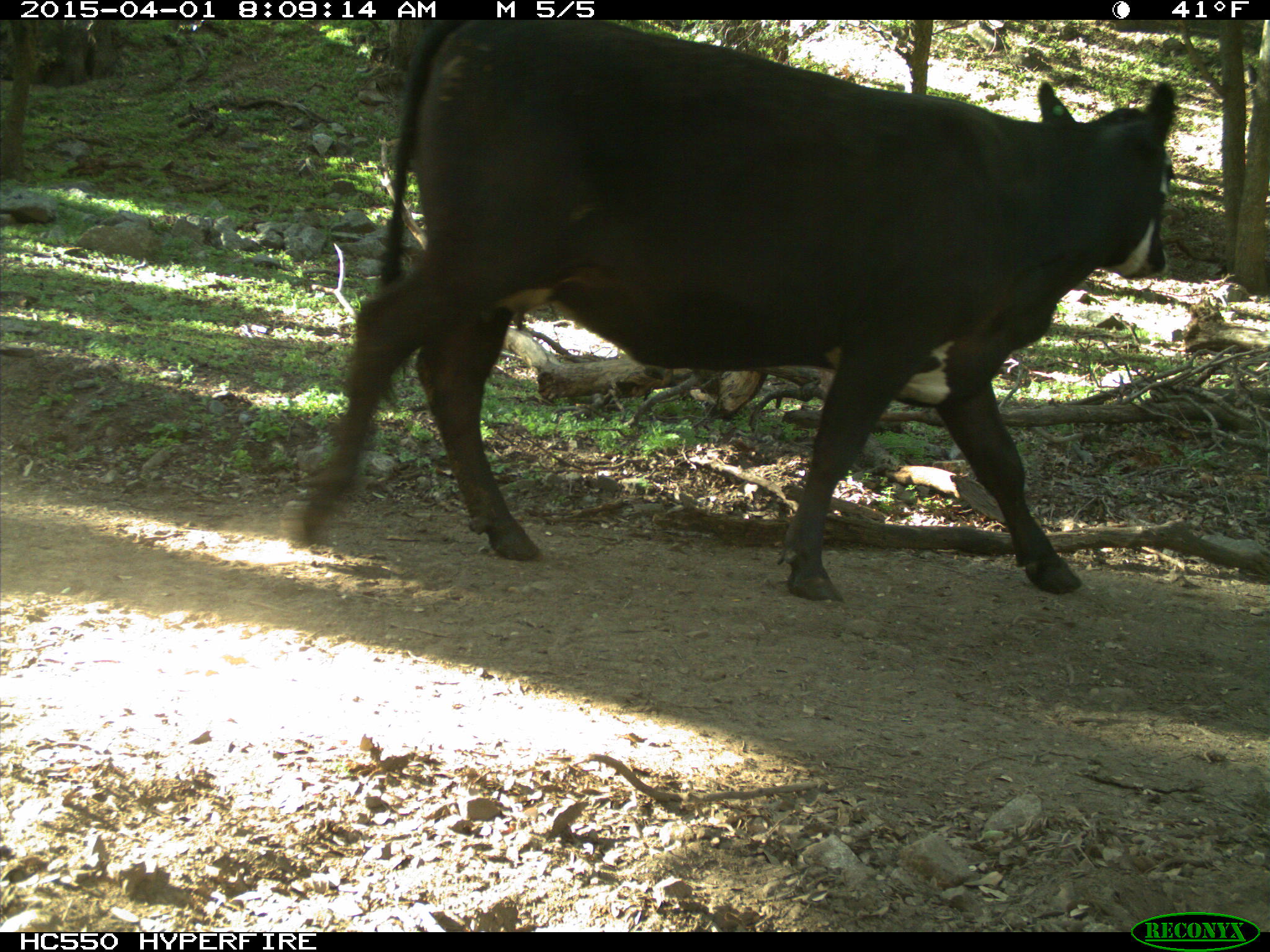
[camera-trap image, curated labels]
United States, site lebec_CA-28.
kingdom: Animalia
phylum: Chordata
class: Mammalia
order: Artiodactyla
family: Bovidae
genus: Bos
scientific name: Bos taurus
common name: domestic cow